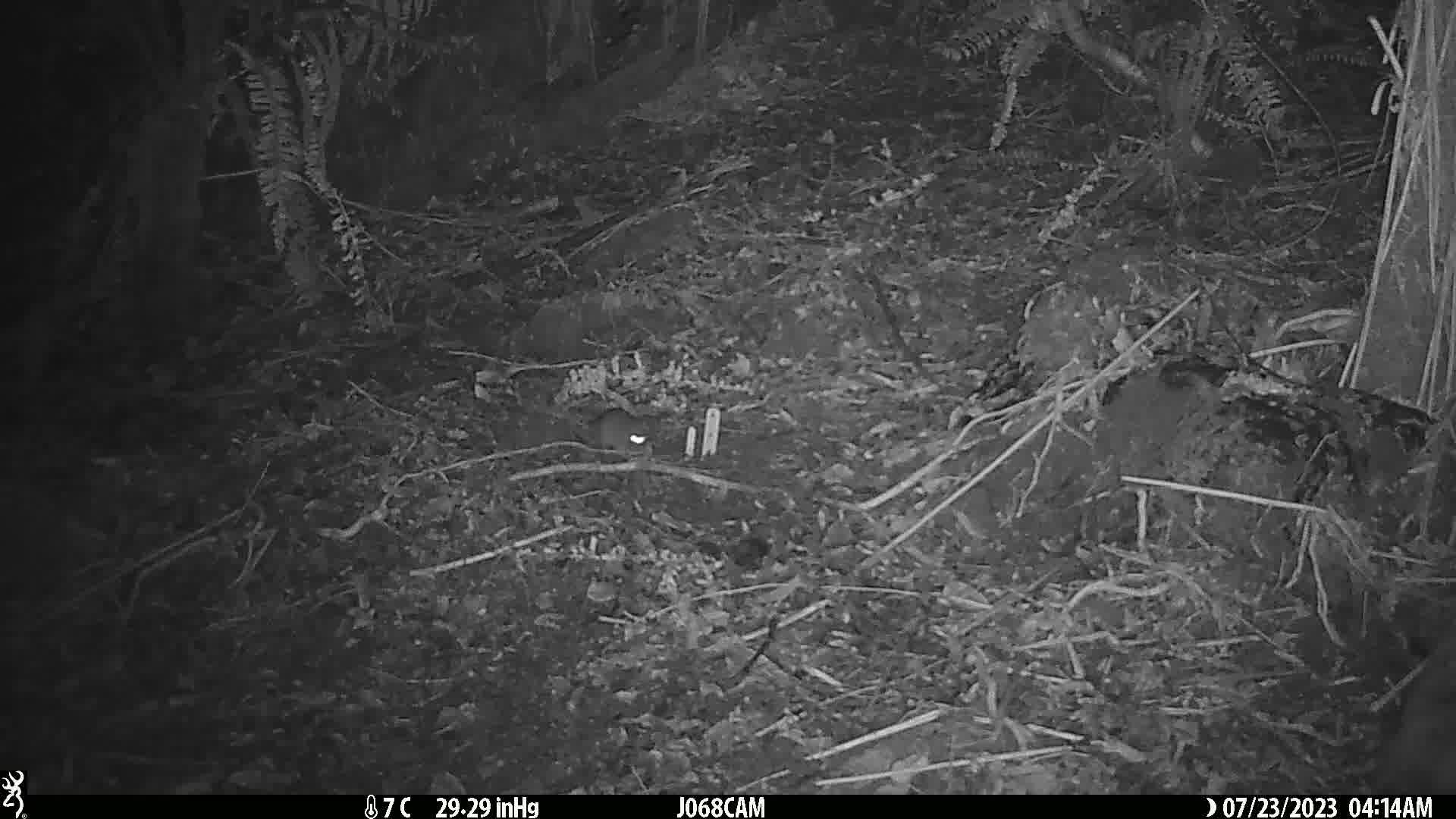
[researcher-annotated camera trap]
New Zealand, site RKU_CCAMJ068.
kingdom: Animalia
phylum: Chordata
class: Mammalia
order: Rodentia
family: Muridae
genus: Rattus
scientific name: Rattus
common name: rat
Rat (Rattus).